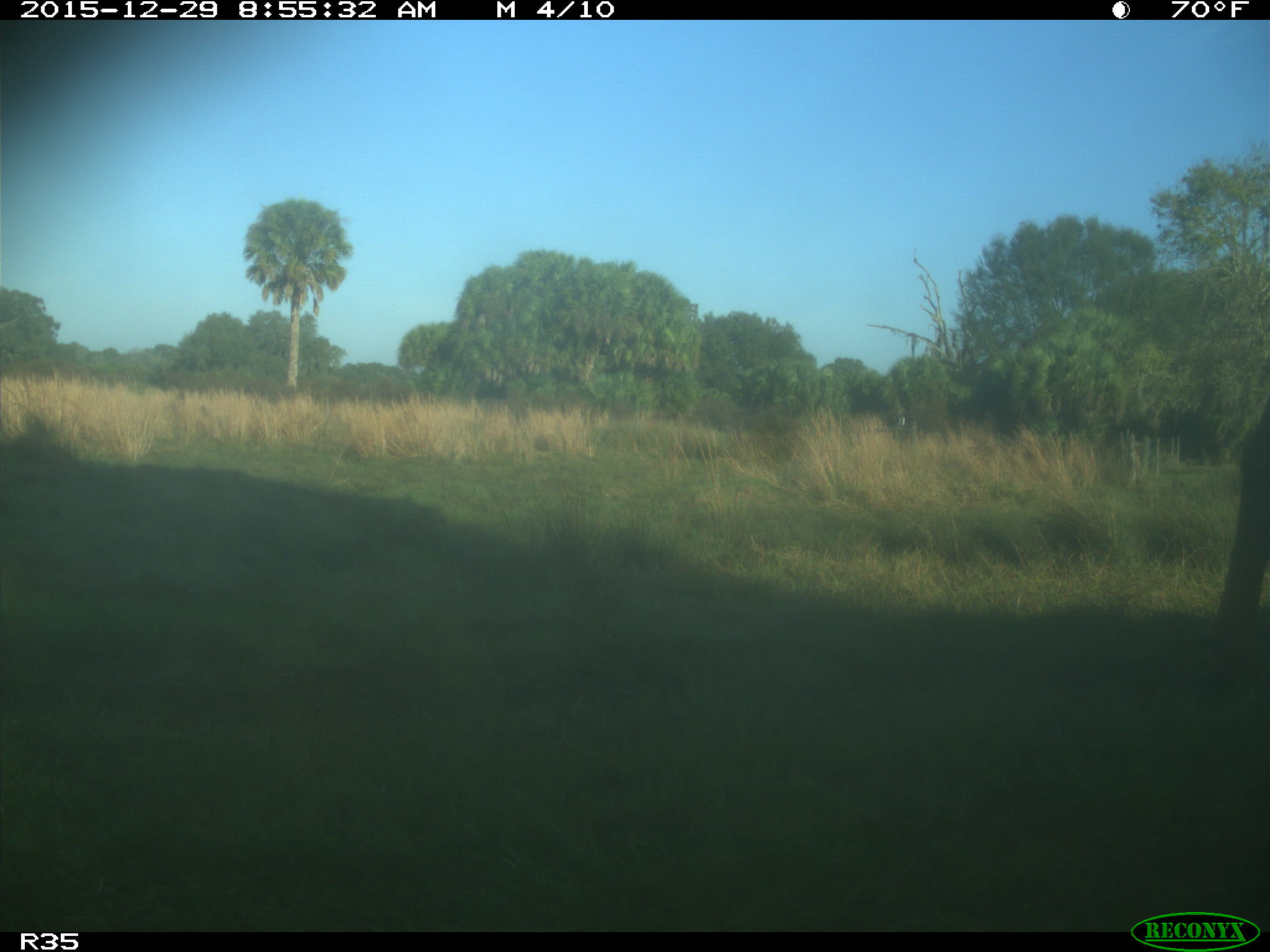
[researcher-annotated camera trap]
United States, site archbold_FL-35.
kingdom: Animalia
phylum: Chordata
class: Mammalia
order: Artiodactyla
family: Bovidae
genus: Bos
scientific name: Bos taurus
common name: domestic cow